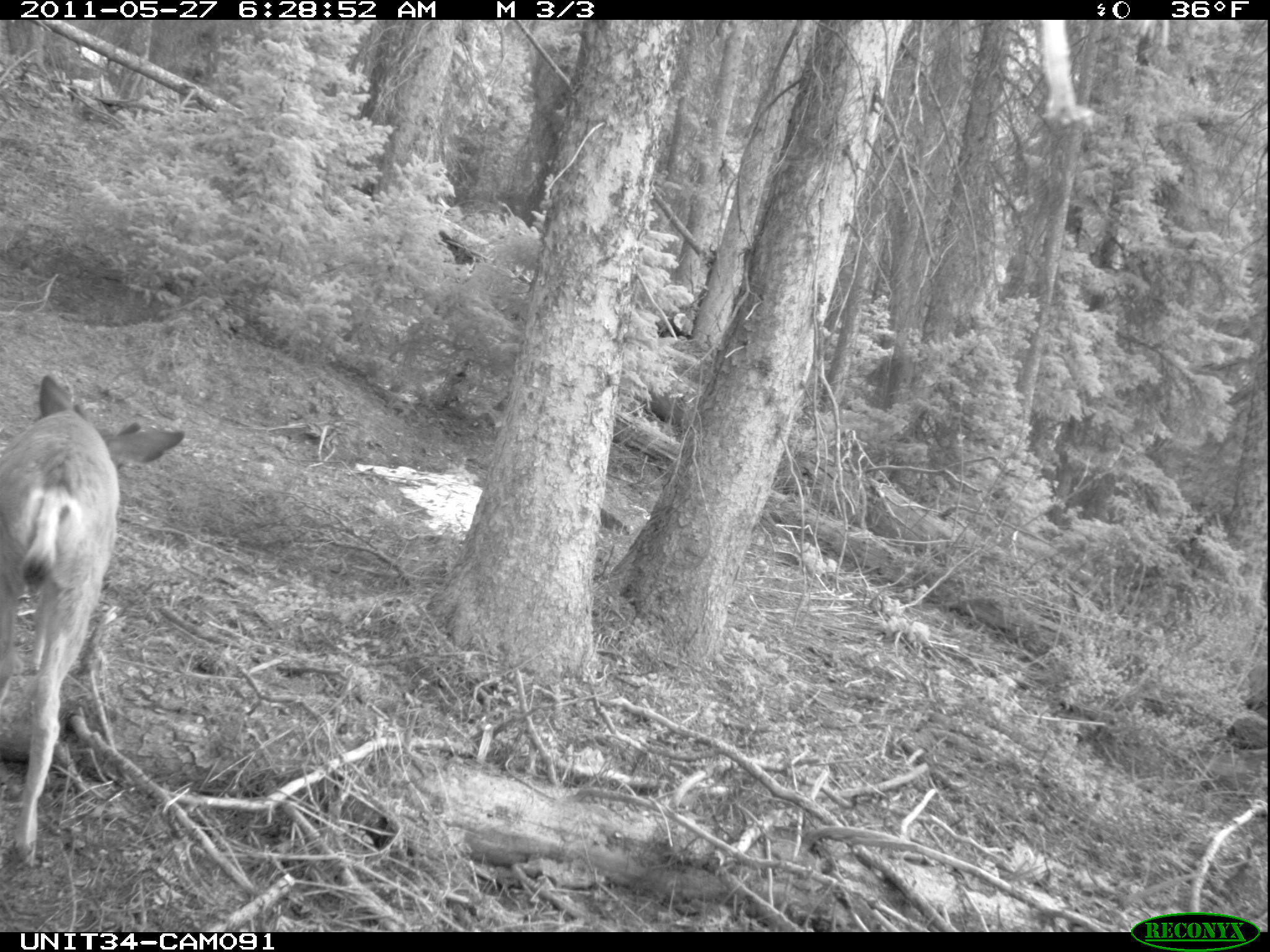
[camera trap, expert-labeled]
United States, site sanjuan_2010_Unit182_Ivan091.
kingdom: Animalia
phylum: Chordata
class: Mammalia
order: Artiodactyla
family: Cervidae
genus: Odocoileus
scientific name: Odocoileus hemionus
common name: mule deer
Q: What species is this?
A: Odocoileus hemionus (mule deer).